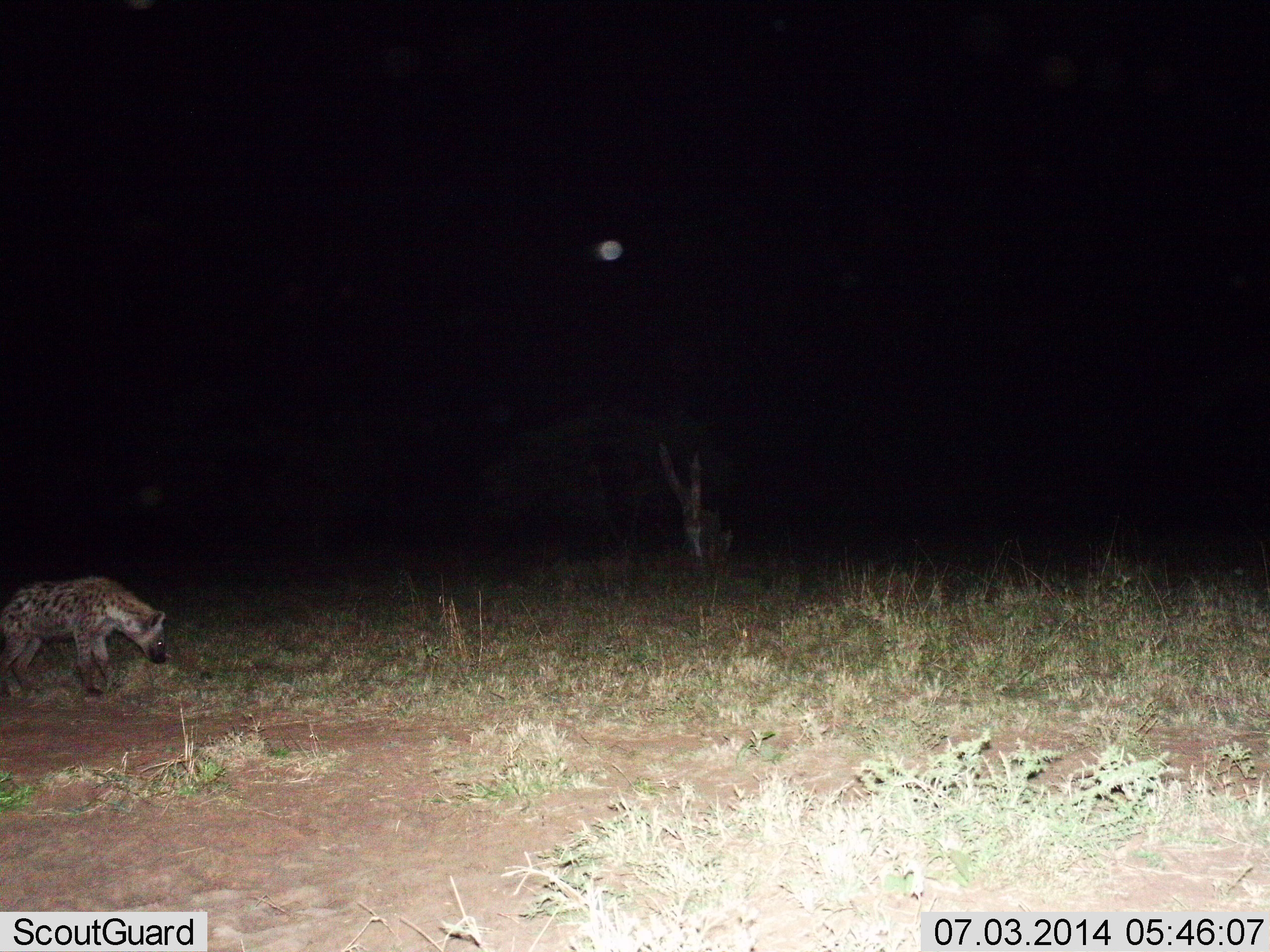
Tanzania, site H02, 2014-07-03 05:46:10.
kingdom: Animalia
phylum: Chordata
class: Mammalia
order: Carnivora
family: Hyaenidae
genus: Crocuta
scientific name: Crocuta crocuta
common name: spotted hyena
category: hyenaspotted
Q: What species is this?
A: Hyenaspotted (spotted hyena) (Crocuta crocuta).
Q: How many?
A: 1.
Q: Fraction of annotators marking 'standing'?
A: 60%.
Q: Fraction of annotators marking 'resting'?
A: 0%.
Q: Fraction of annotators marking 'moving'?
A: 40%.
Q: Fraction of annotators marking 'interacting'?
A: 0%.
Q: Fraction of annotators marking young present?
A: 0%.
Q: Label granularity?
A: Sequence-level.